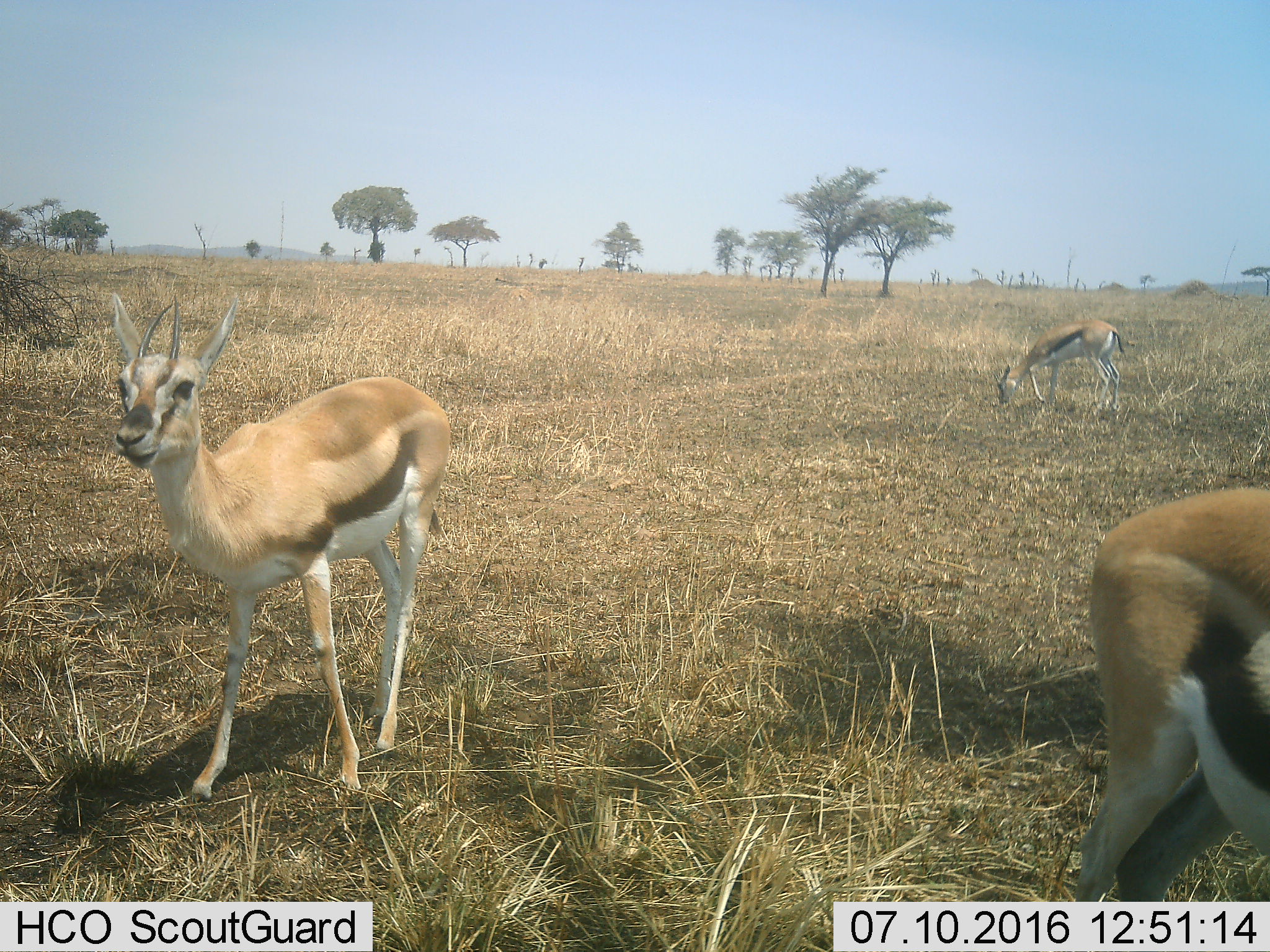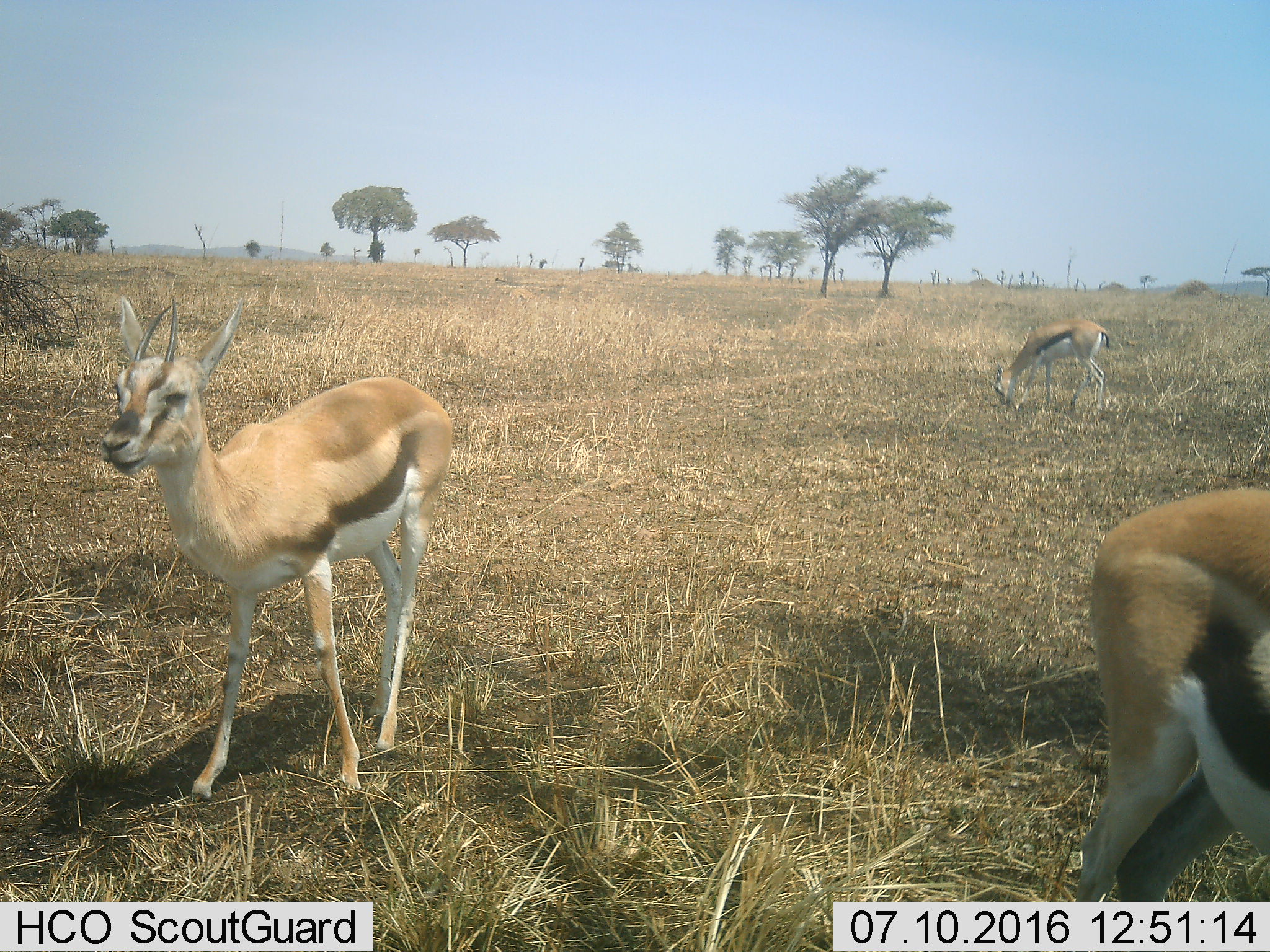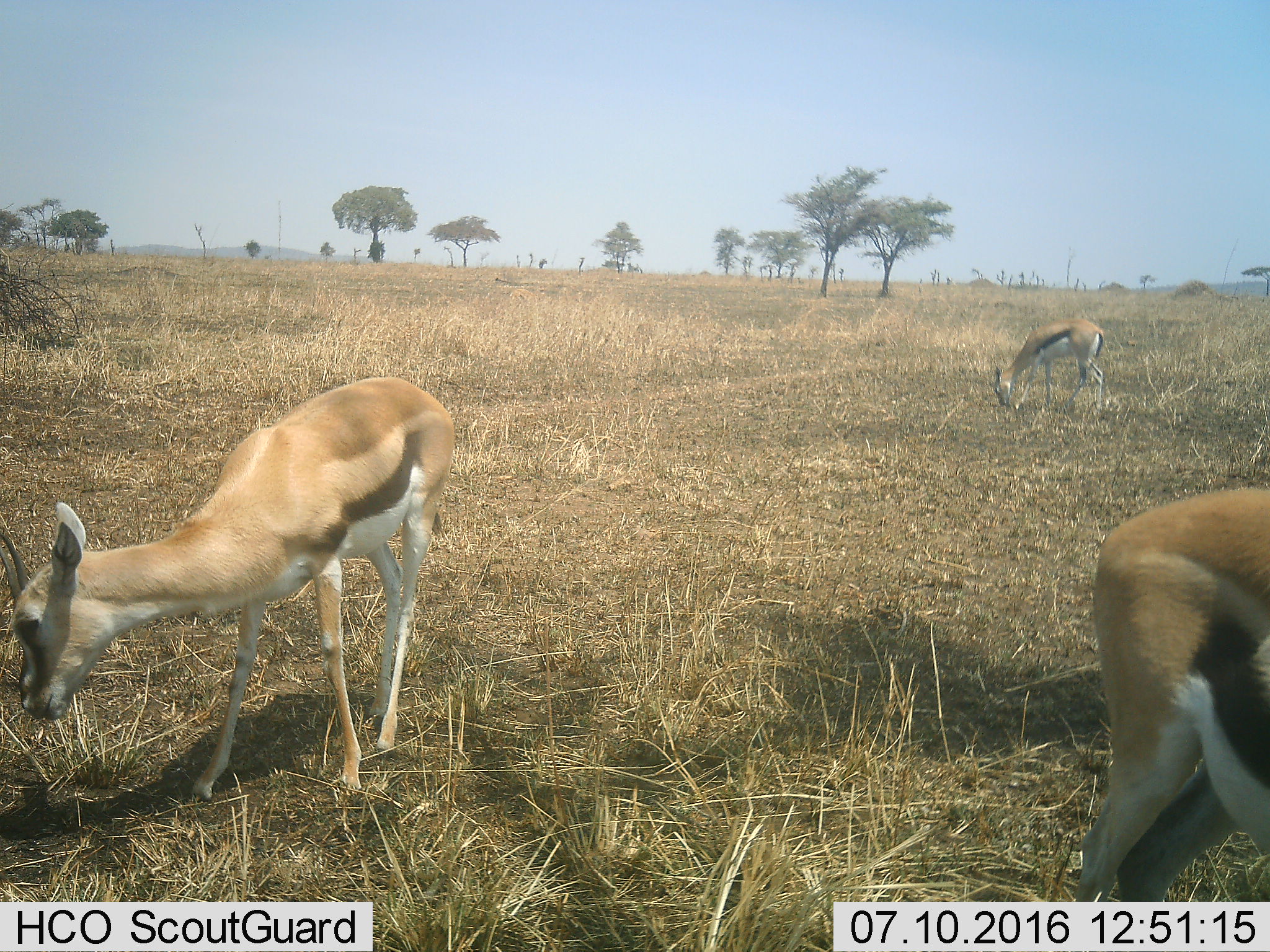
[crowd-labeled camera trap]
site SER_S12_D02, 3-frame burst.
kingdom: Animalia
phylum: Chordata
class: Mammalia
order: Artiodactyla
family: Bovidae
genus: Eudorcas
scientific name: Eudorcas thomsonii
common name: thomson's gazelle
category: gazellethomsons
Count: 3.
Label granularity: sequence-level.